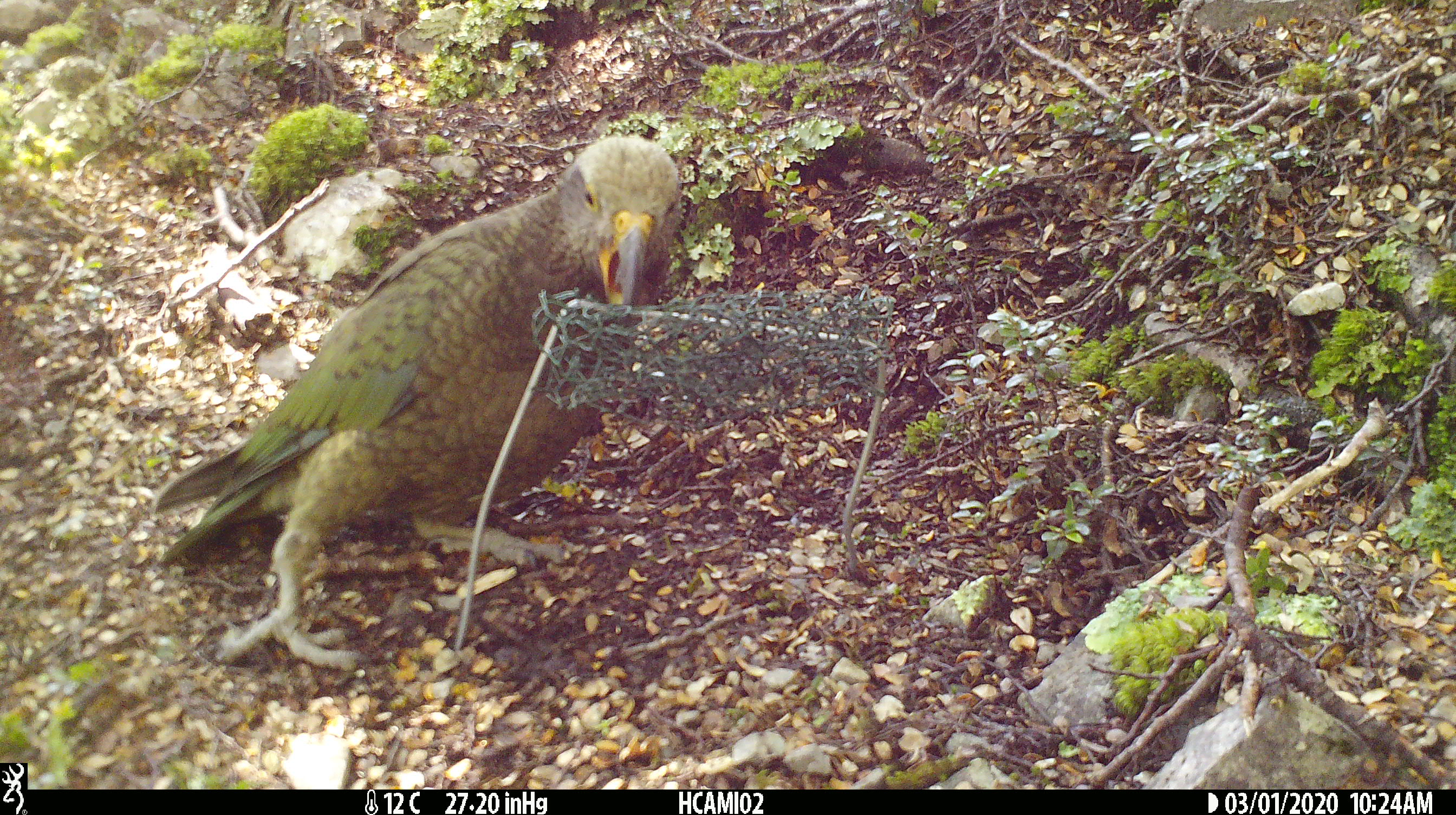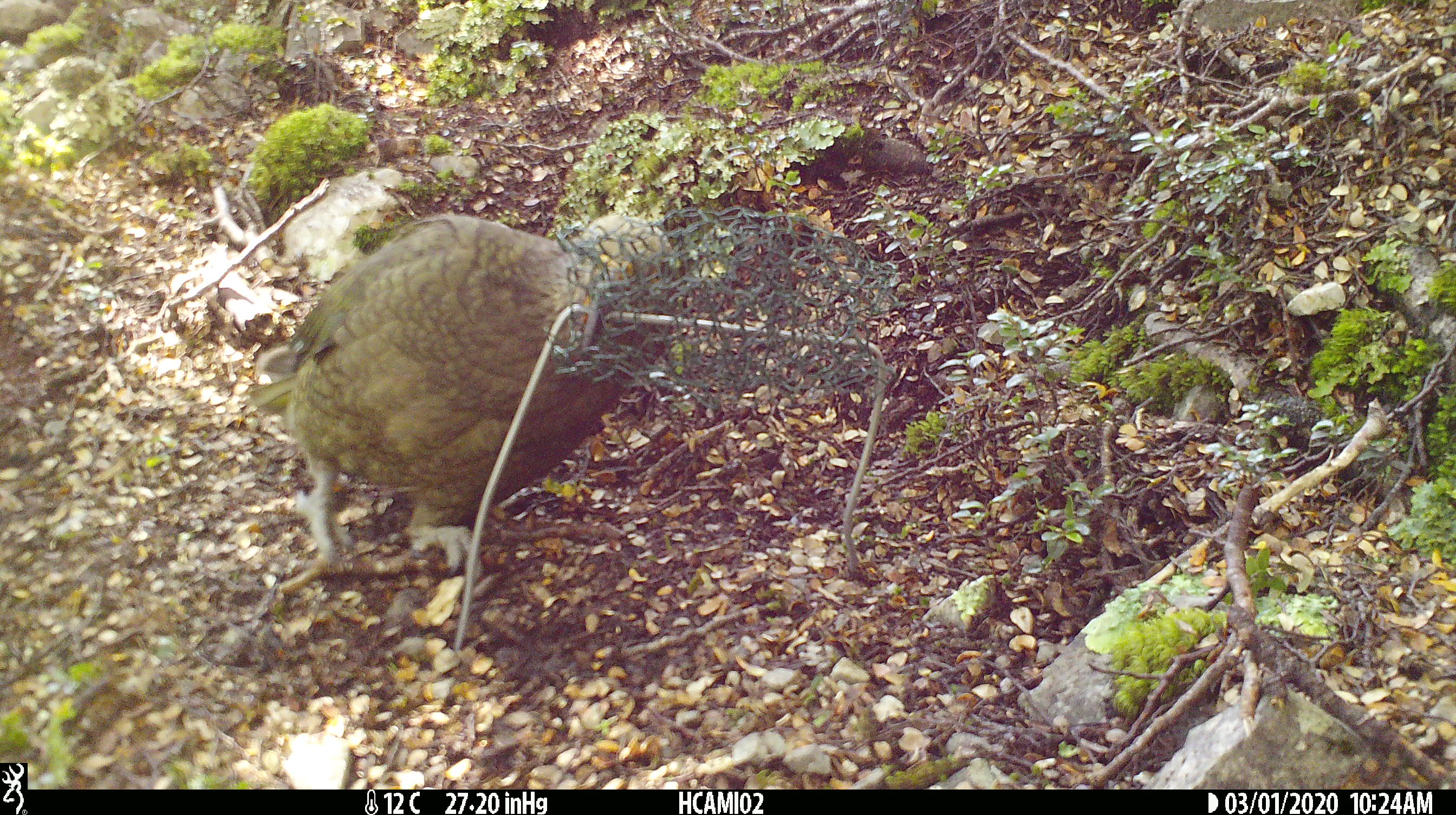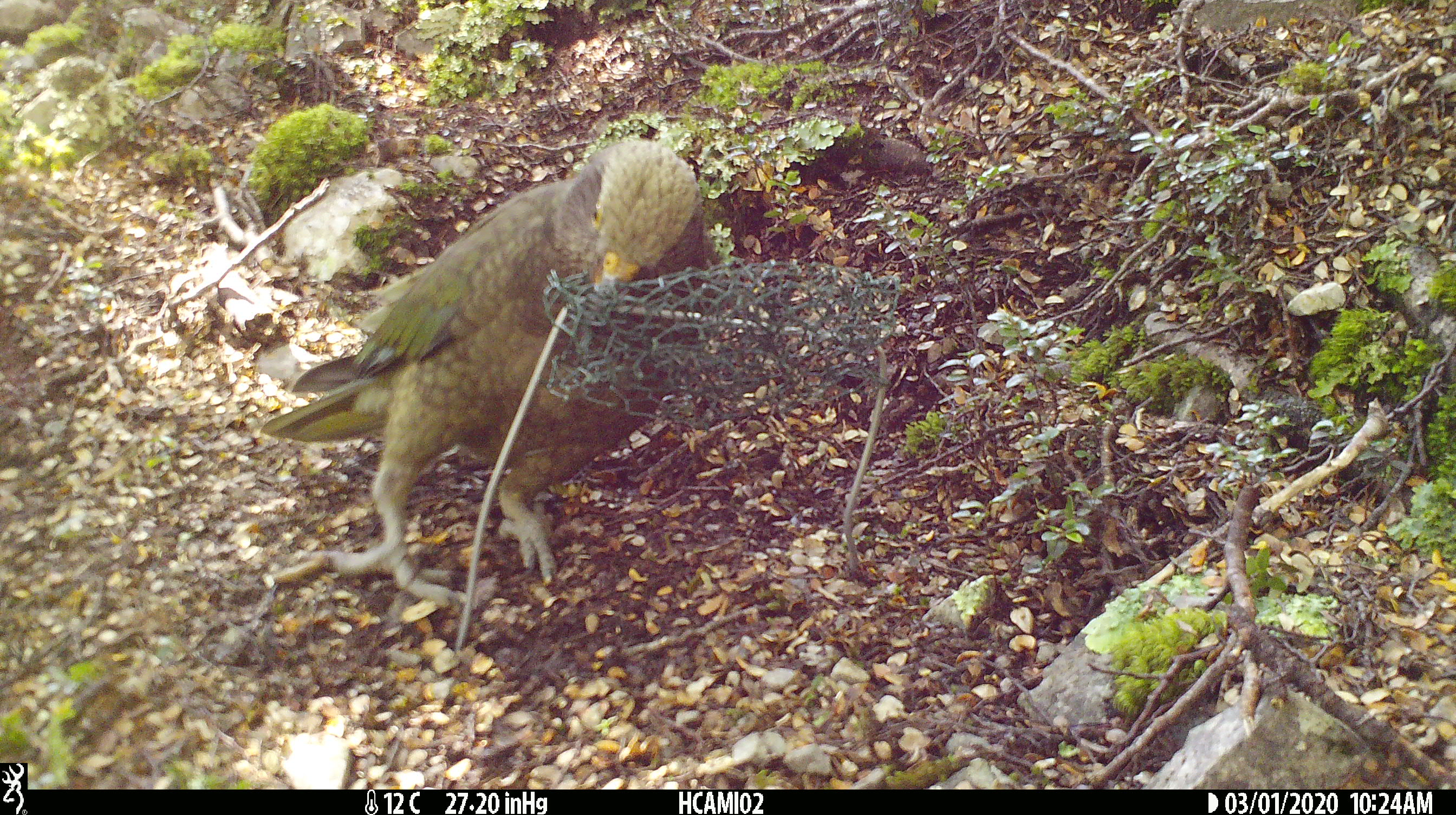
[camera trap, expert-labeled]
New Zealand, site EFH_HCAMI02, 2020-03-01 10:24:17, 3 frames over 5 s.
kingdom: Animalia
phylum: Chordata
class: Mammalia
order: Rodentia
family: Muridae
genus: Mus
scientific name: Mus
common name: mouse